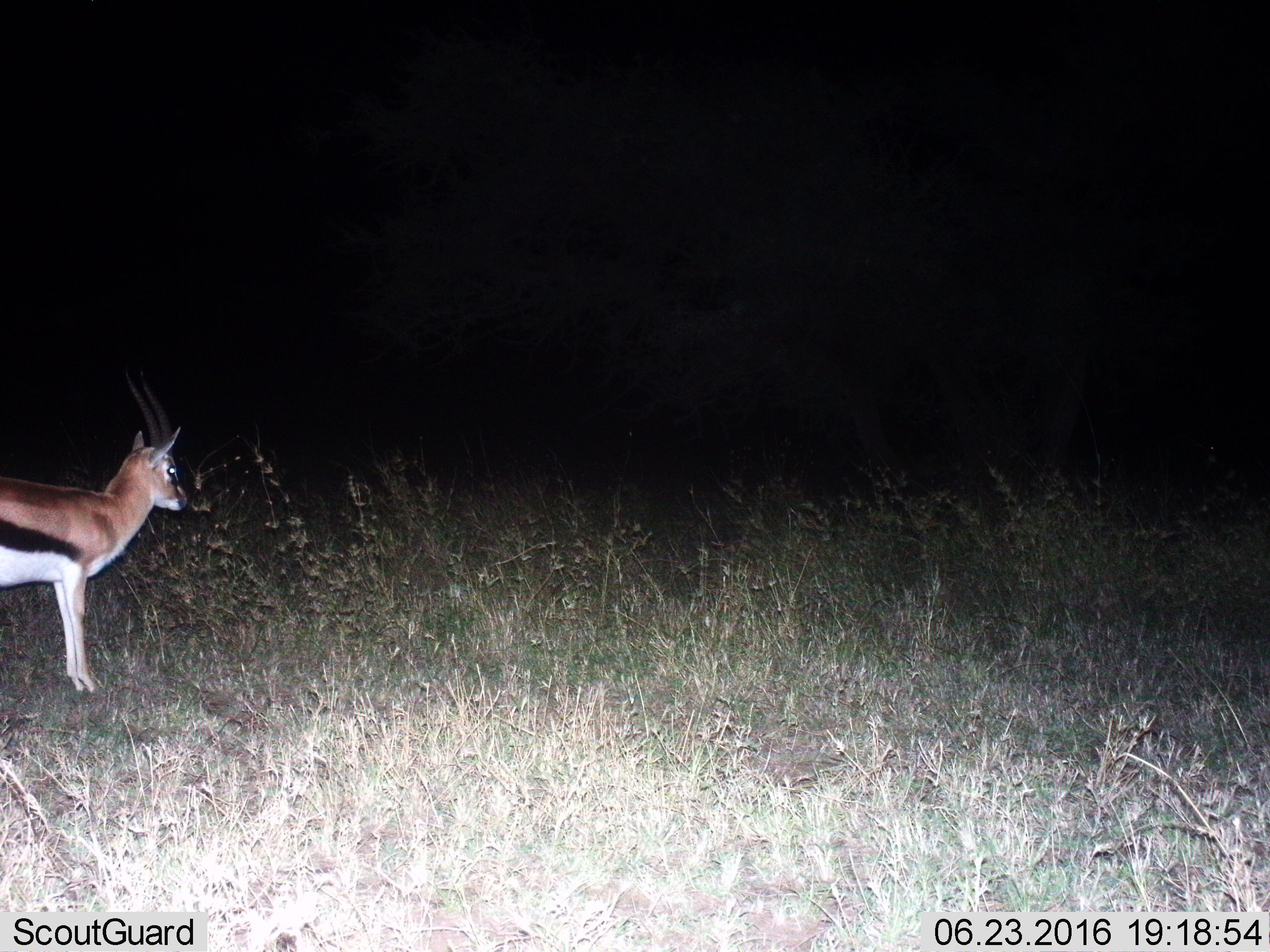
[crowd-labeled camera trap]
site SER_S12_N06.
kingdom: Animalia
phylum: Chordata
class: Mammalia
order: Artiodactyla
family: Bovidae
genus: Eudorcas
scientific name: Eudorcas thomsonii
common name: thomson's gazelle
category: gazellethomsons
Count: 1.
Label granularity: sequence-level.